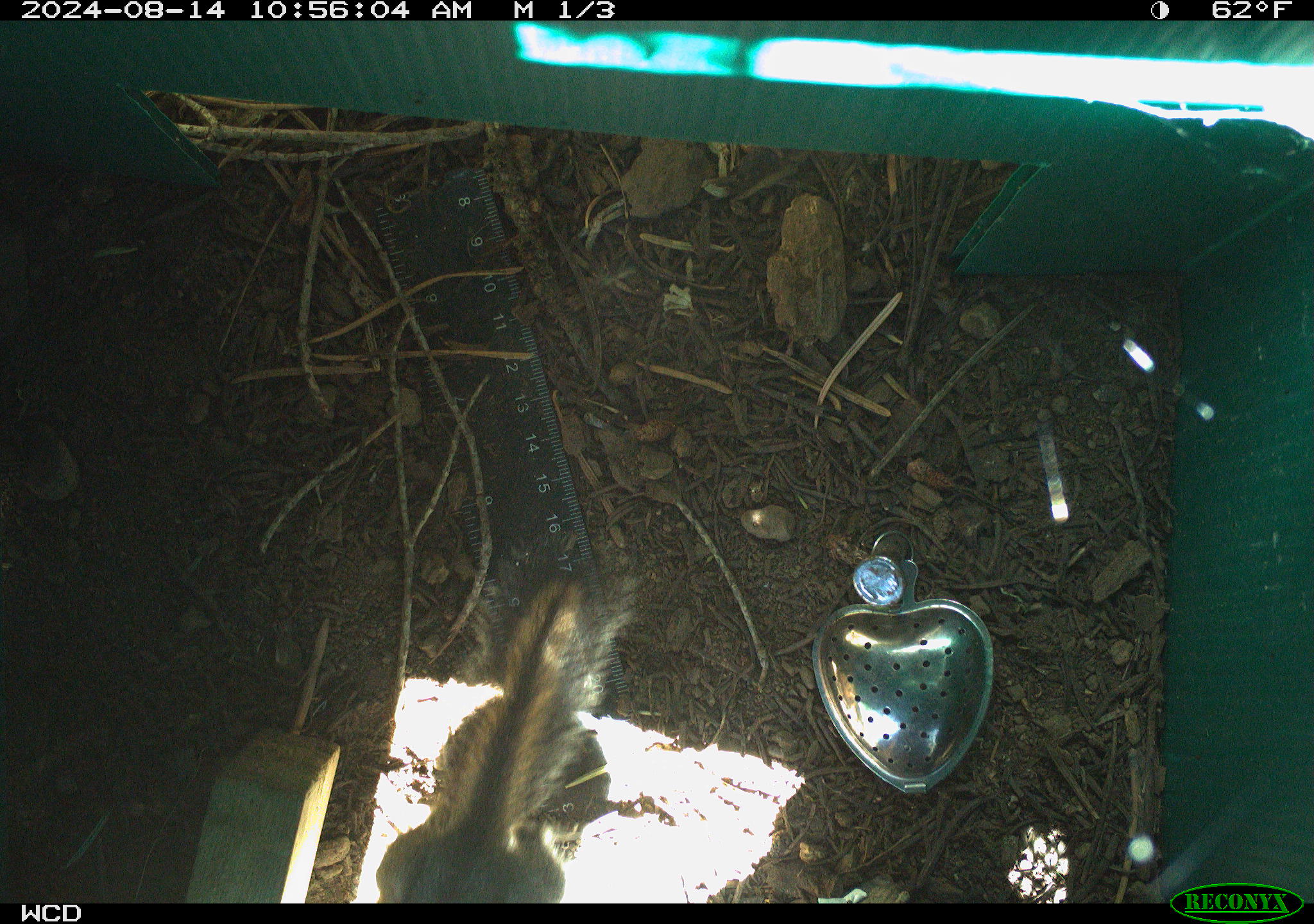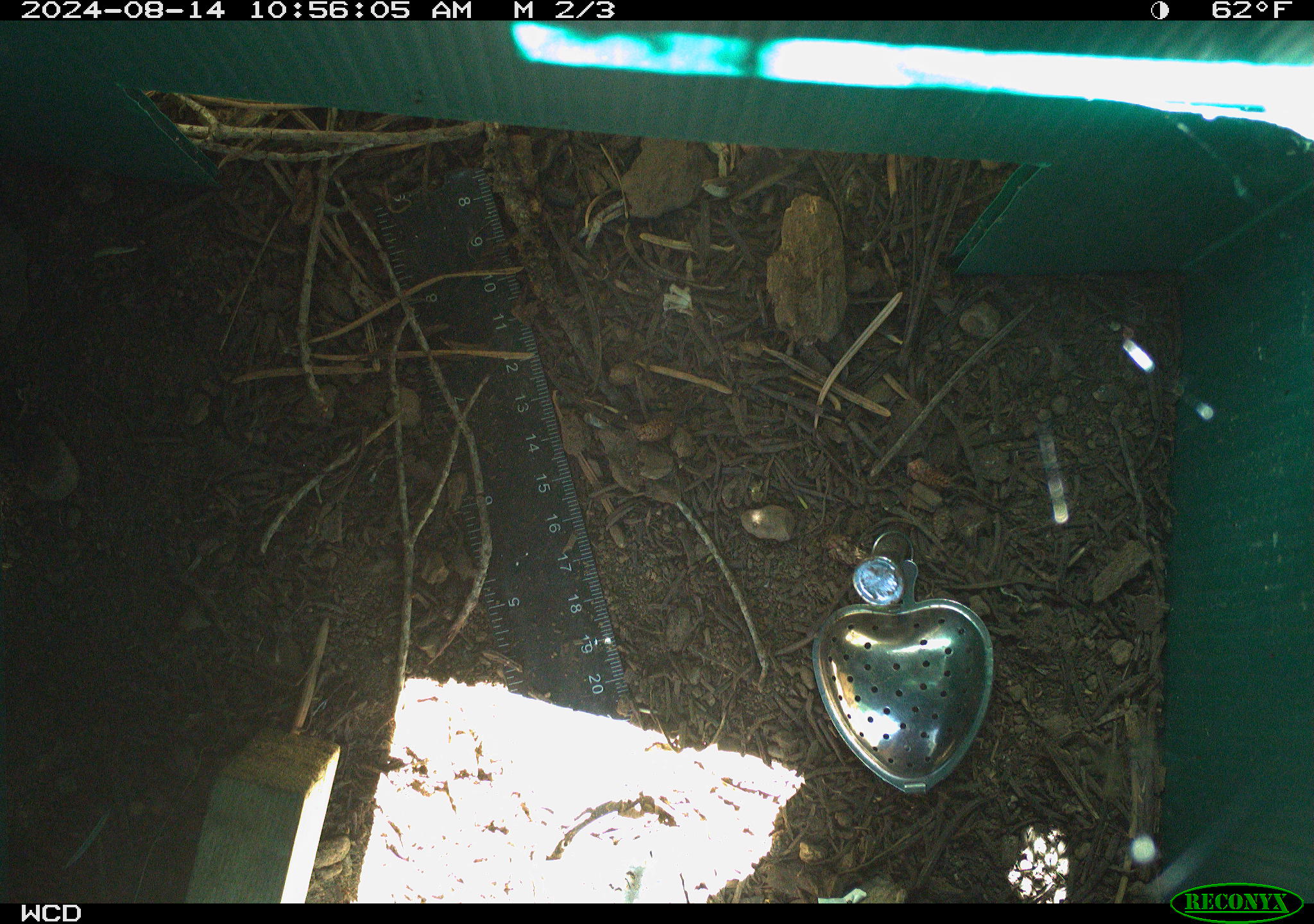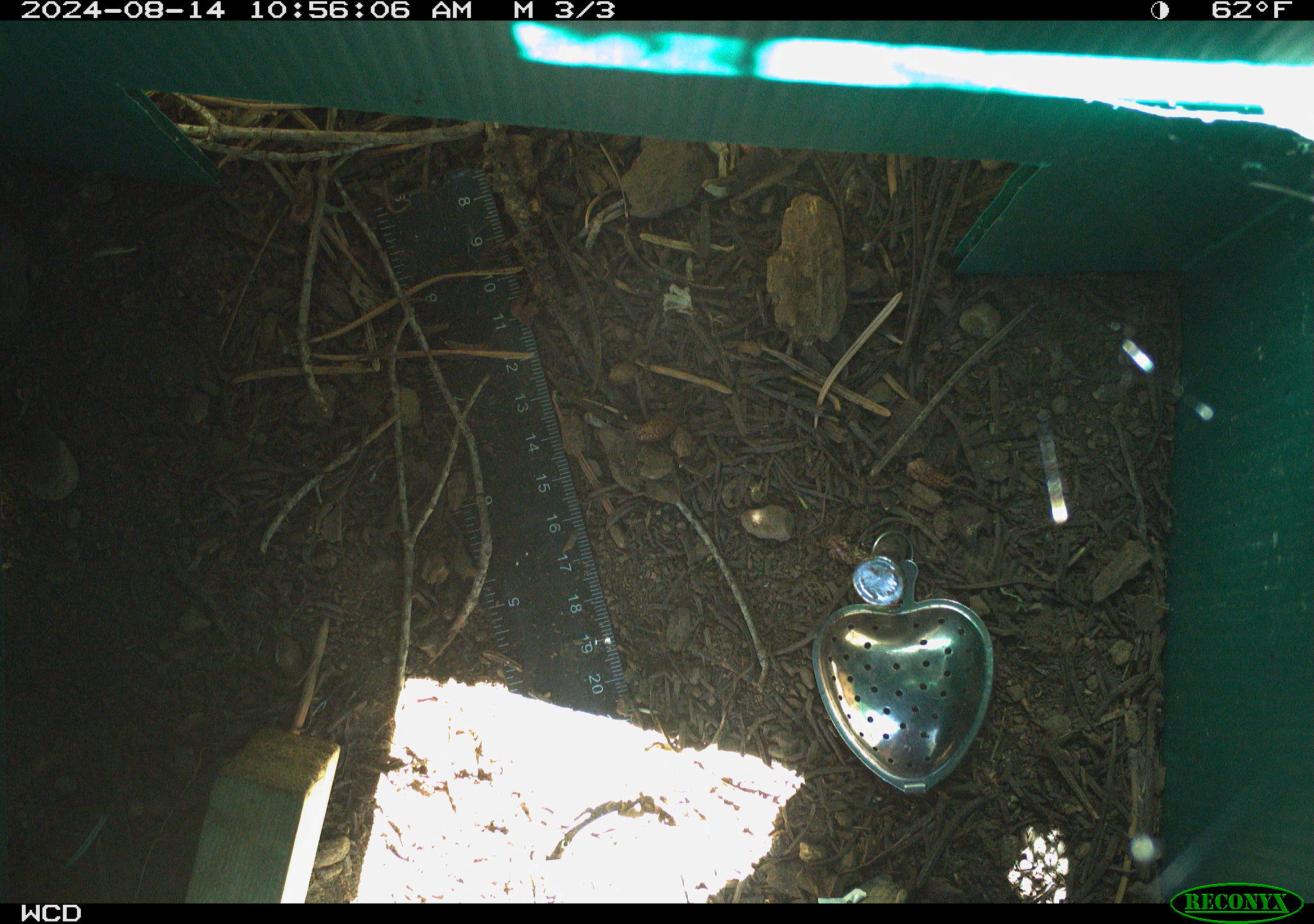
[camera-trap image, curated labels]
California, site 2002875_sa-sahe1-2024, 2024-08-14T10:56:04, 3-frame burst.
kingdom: Animalia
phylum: Chordata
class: Mammalia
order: Rodentia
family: Sciuridae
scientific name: Sciuridae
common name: squirrels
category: sciuridae family